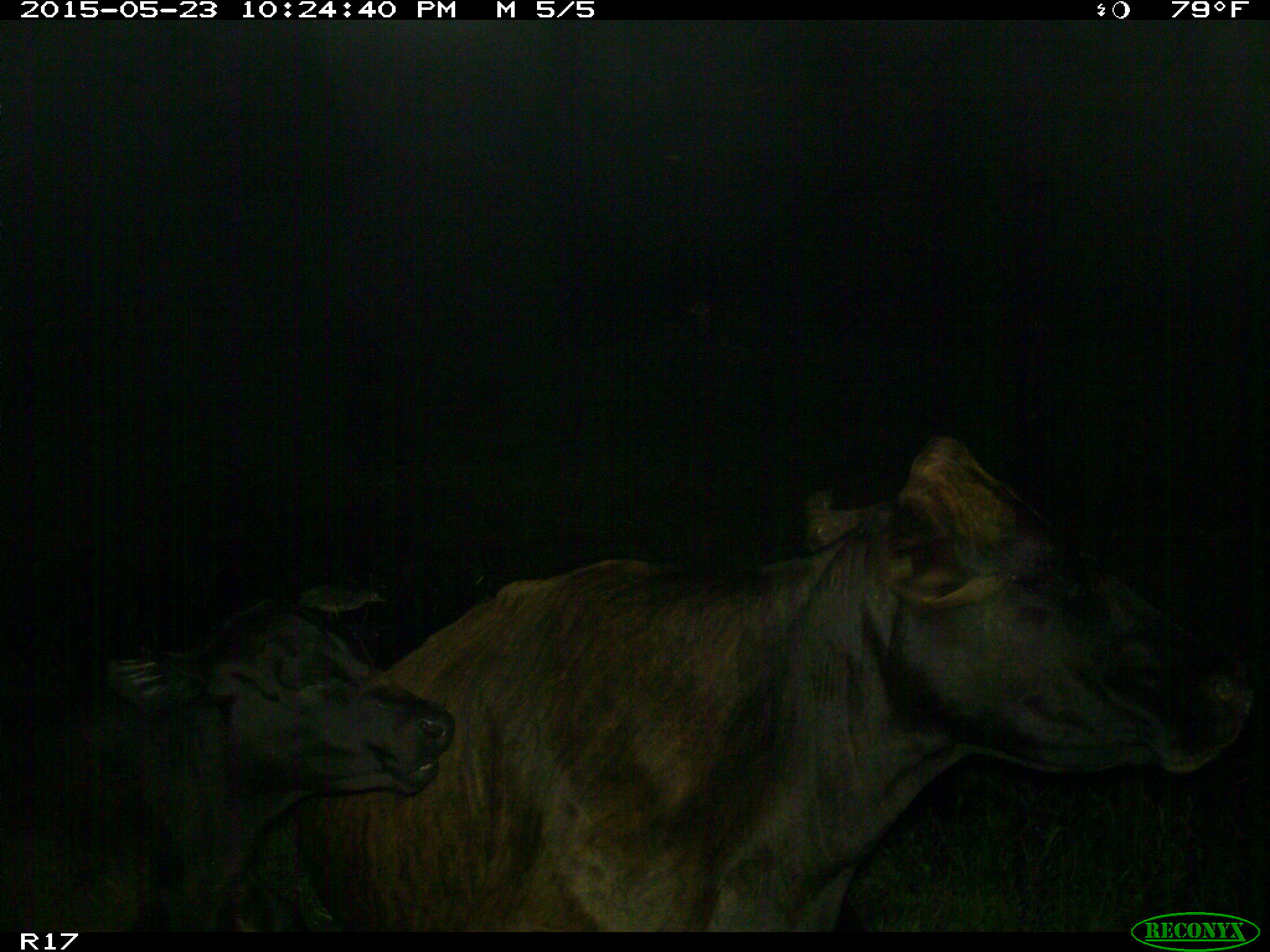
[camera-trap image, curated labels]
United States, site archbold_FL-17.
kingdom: Animalia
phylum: Chordata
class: Mammalia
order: Artiodactyla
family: Bovidae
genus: Bos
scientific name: Bos taurus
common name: domestic cow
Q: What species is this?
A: Bos taurus (domestic cow).